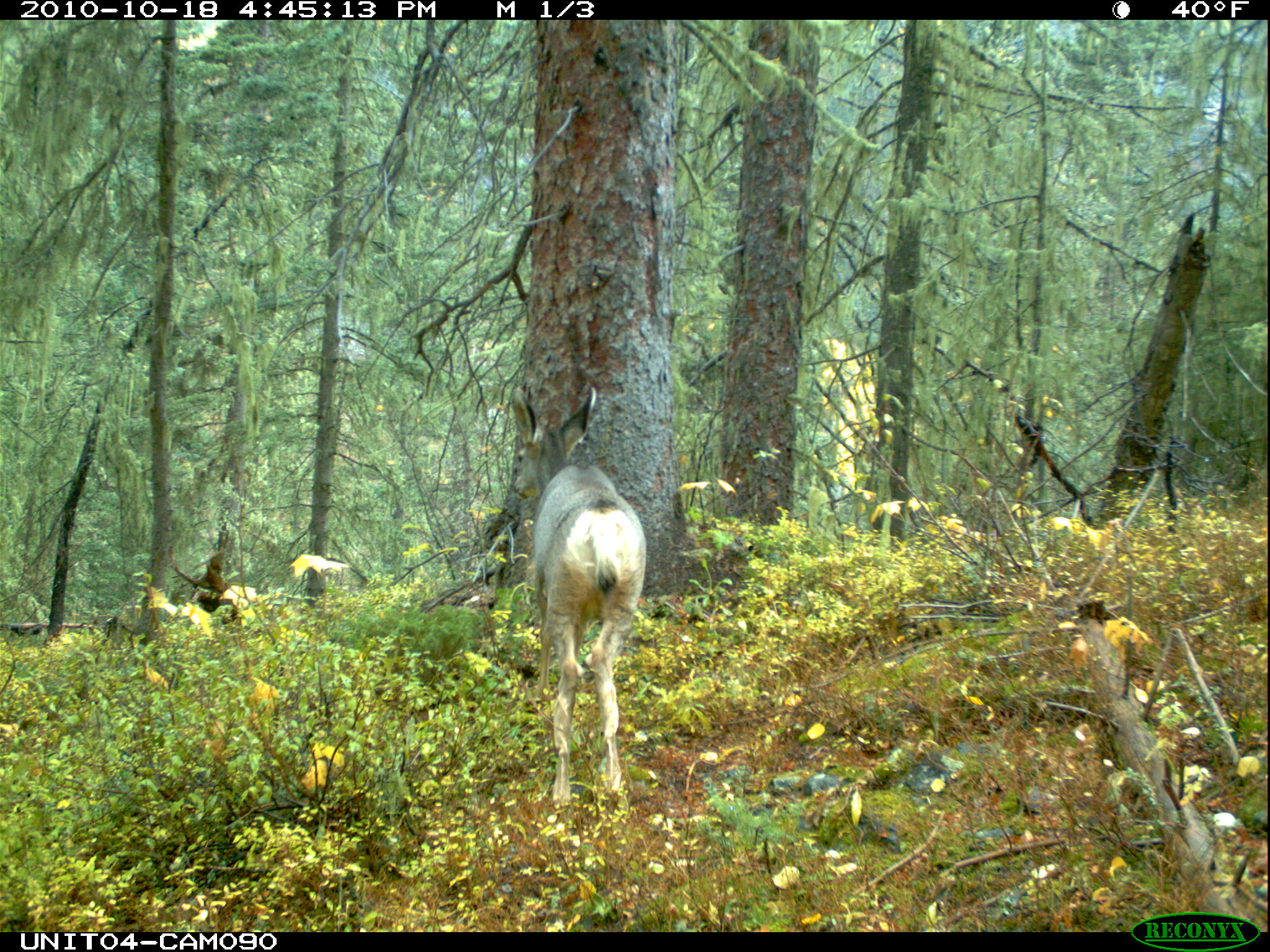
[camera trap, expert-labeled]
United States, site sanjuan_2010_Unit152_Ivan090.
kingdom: Animalia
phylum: Chordata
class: Mammalia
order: Artiodactyla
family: Cervidae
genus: Odocoileus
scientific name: Odocoileus hemionus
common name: mule deer